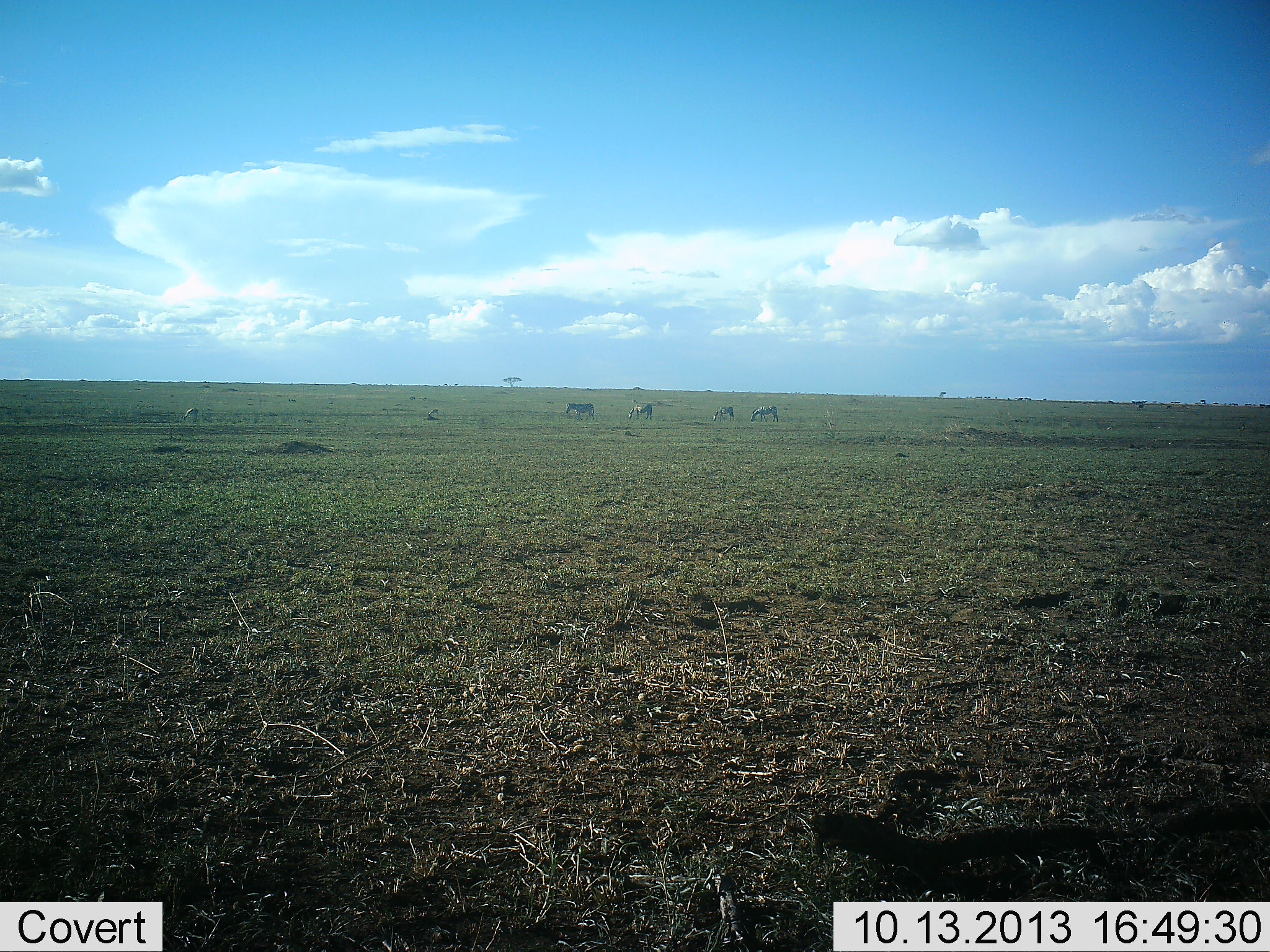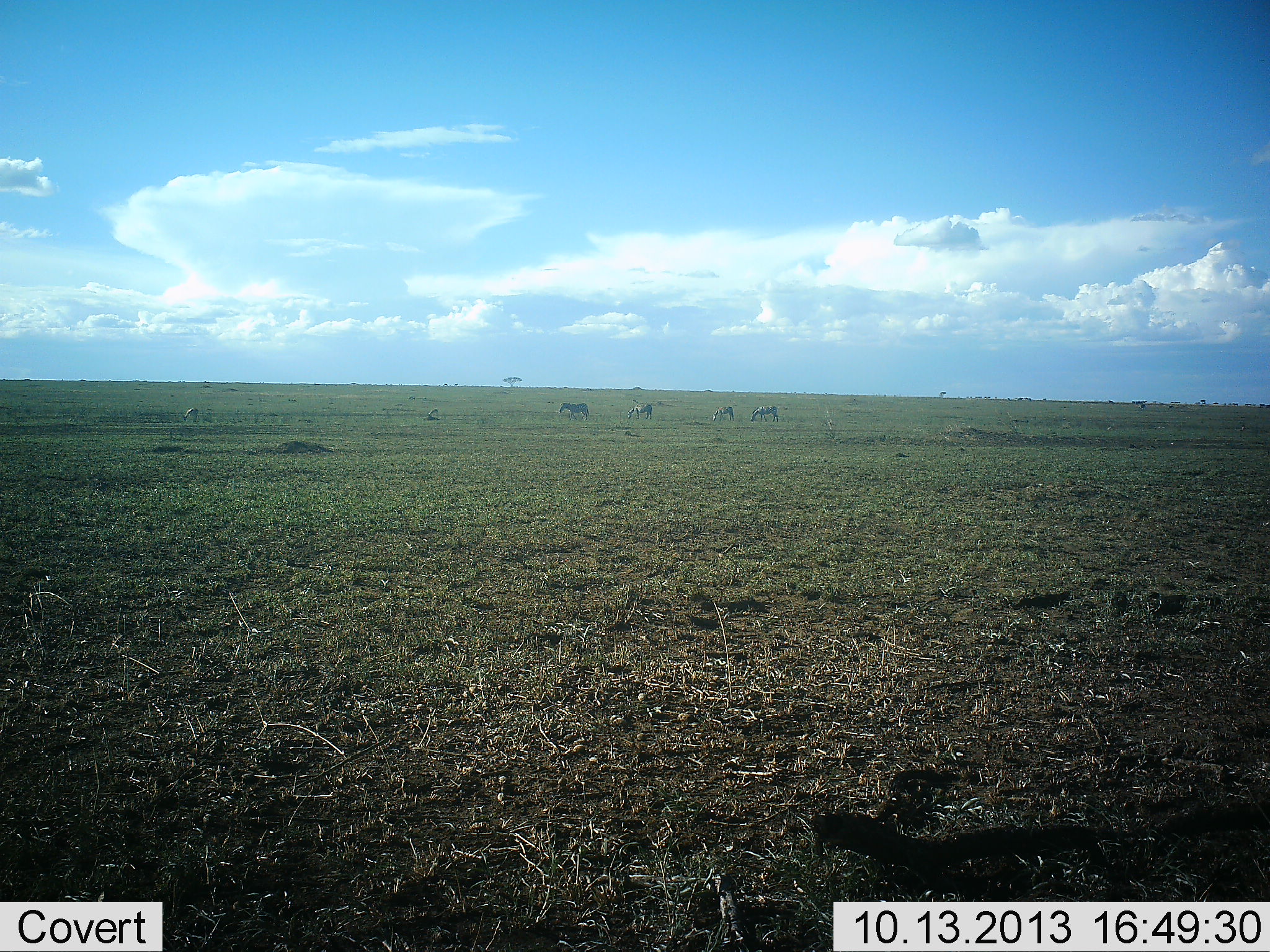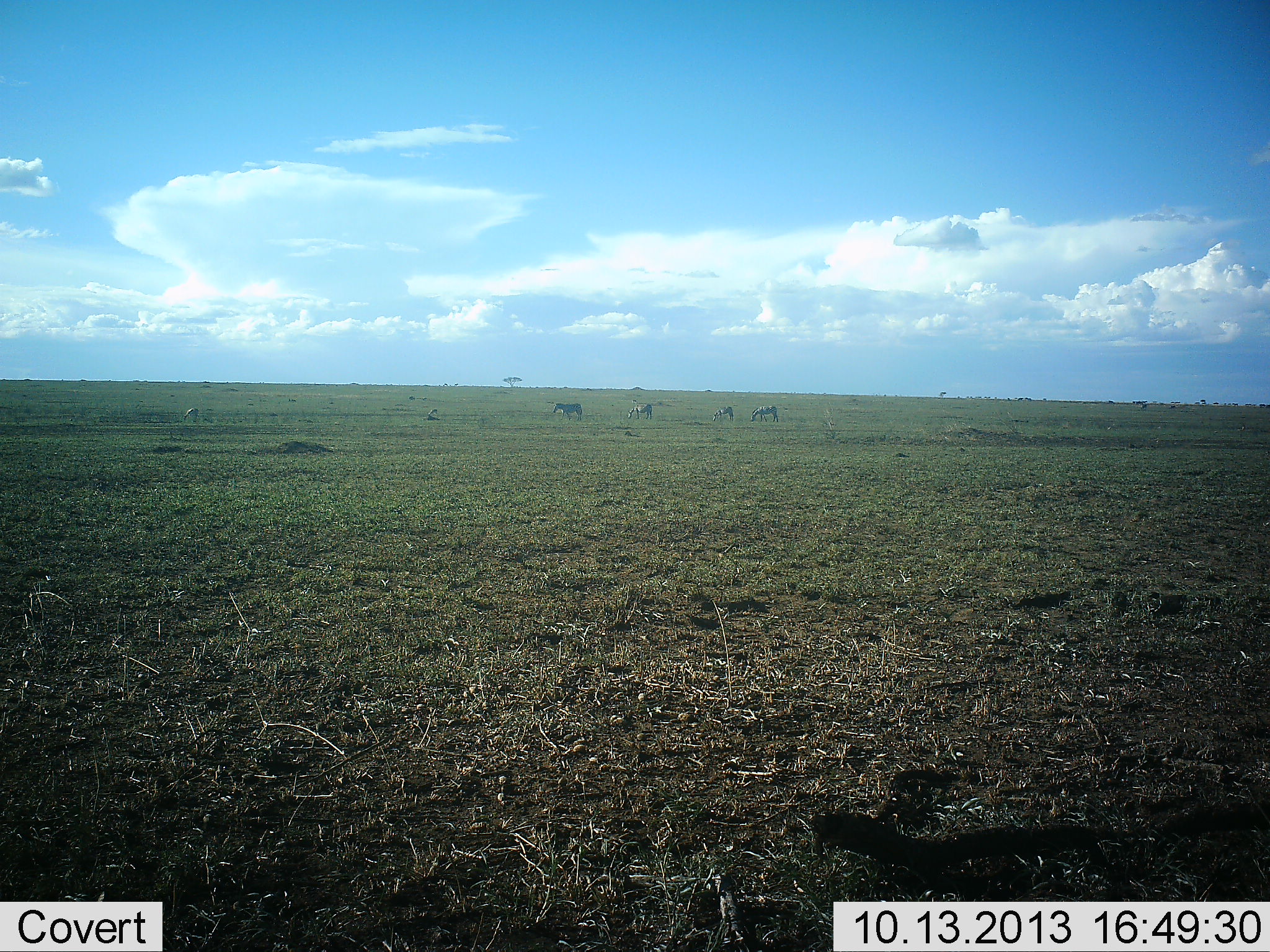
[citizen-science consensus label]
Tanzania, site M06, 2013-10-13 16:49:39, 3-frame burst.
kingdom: Animalia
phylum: Chordata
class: Mammalia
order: Perissodactyla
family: Equidae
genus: Equus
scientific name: Equus quagga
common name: plains zebra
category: zebra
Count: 5.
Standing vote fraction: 42%.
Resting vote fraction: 0%.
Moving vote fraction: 42%.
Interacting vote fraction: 0%.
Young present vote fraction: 0%.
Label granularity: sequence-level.